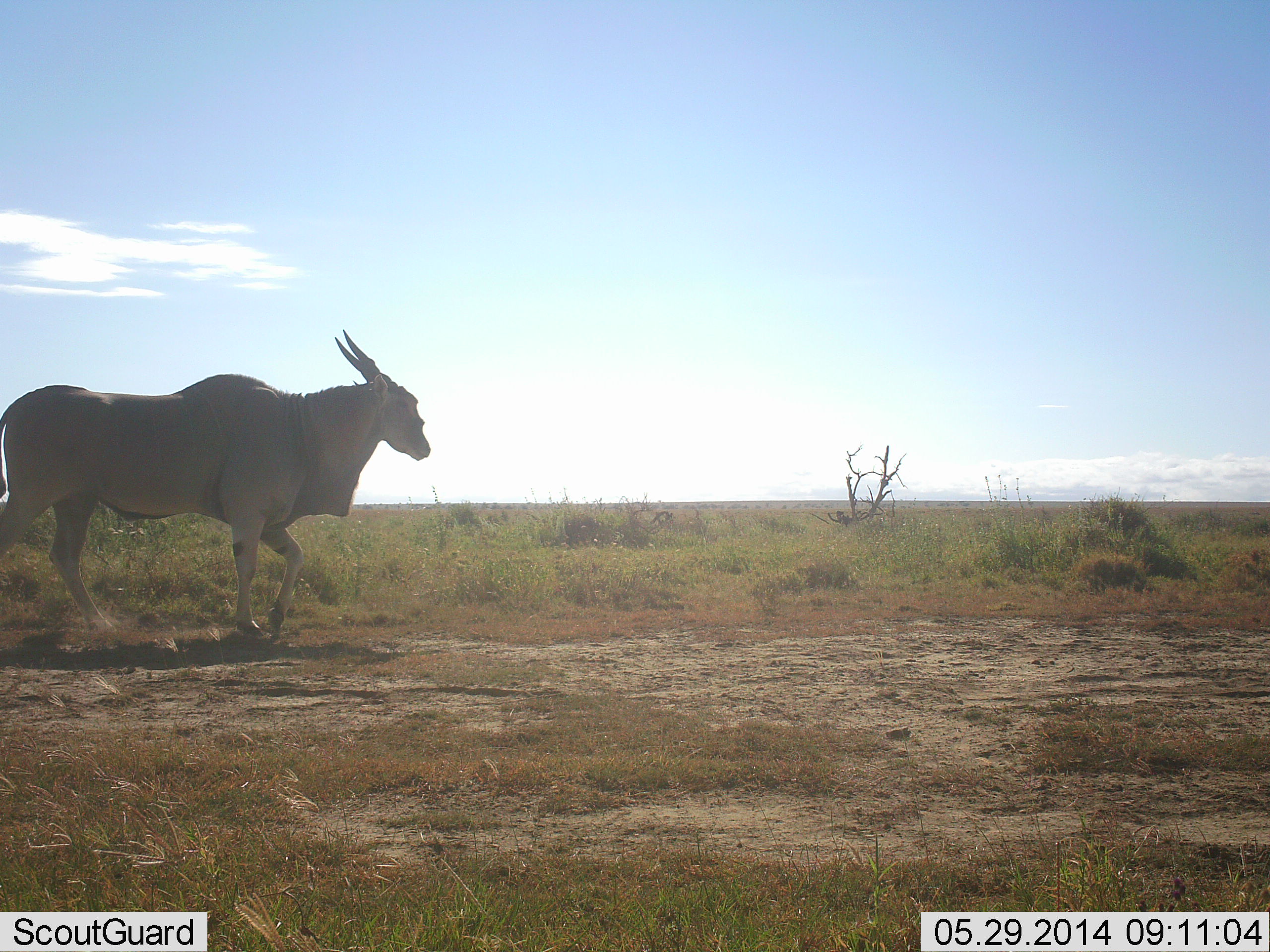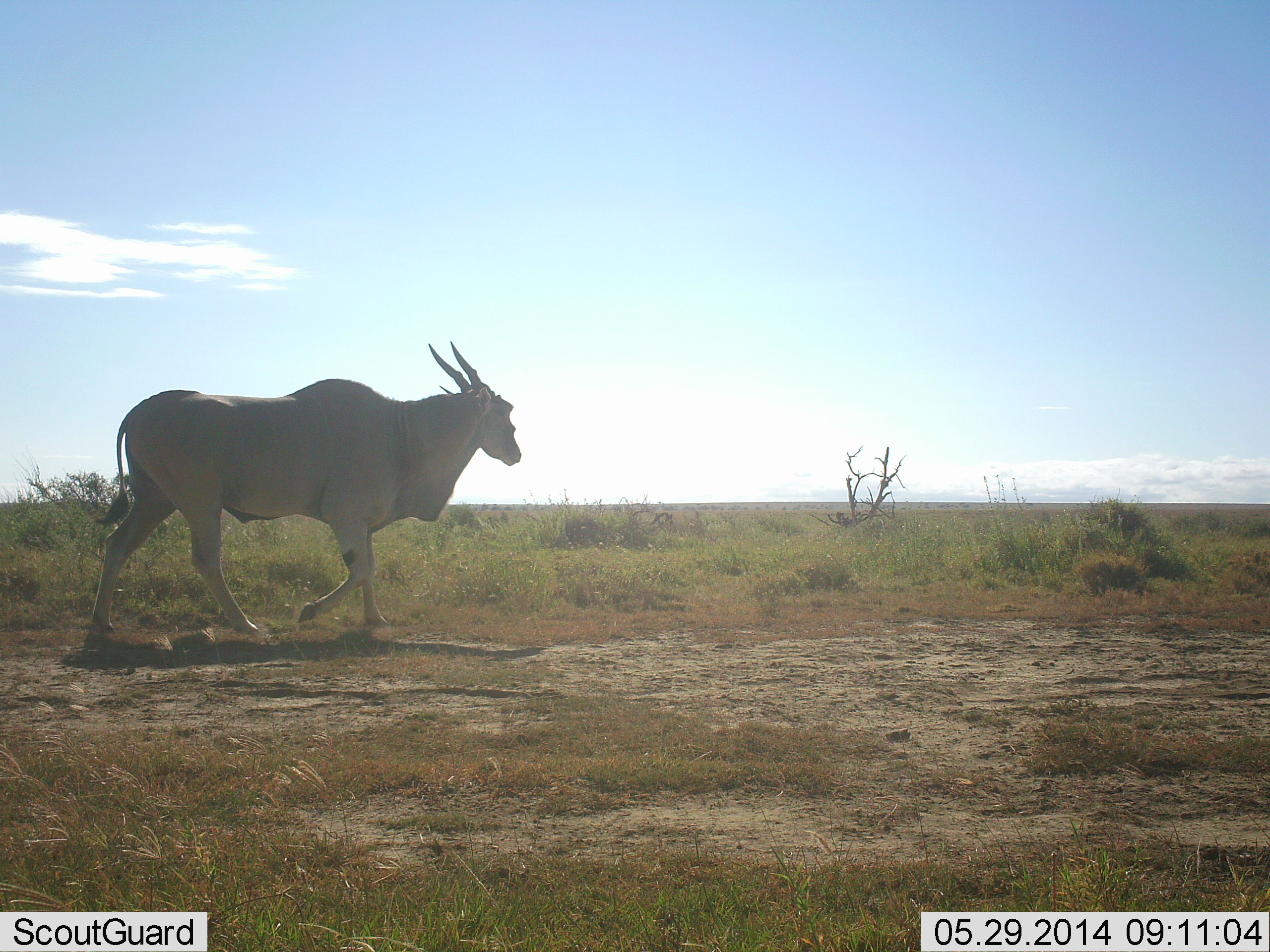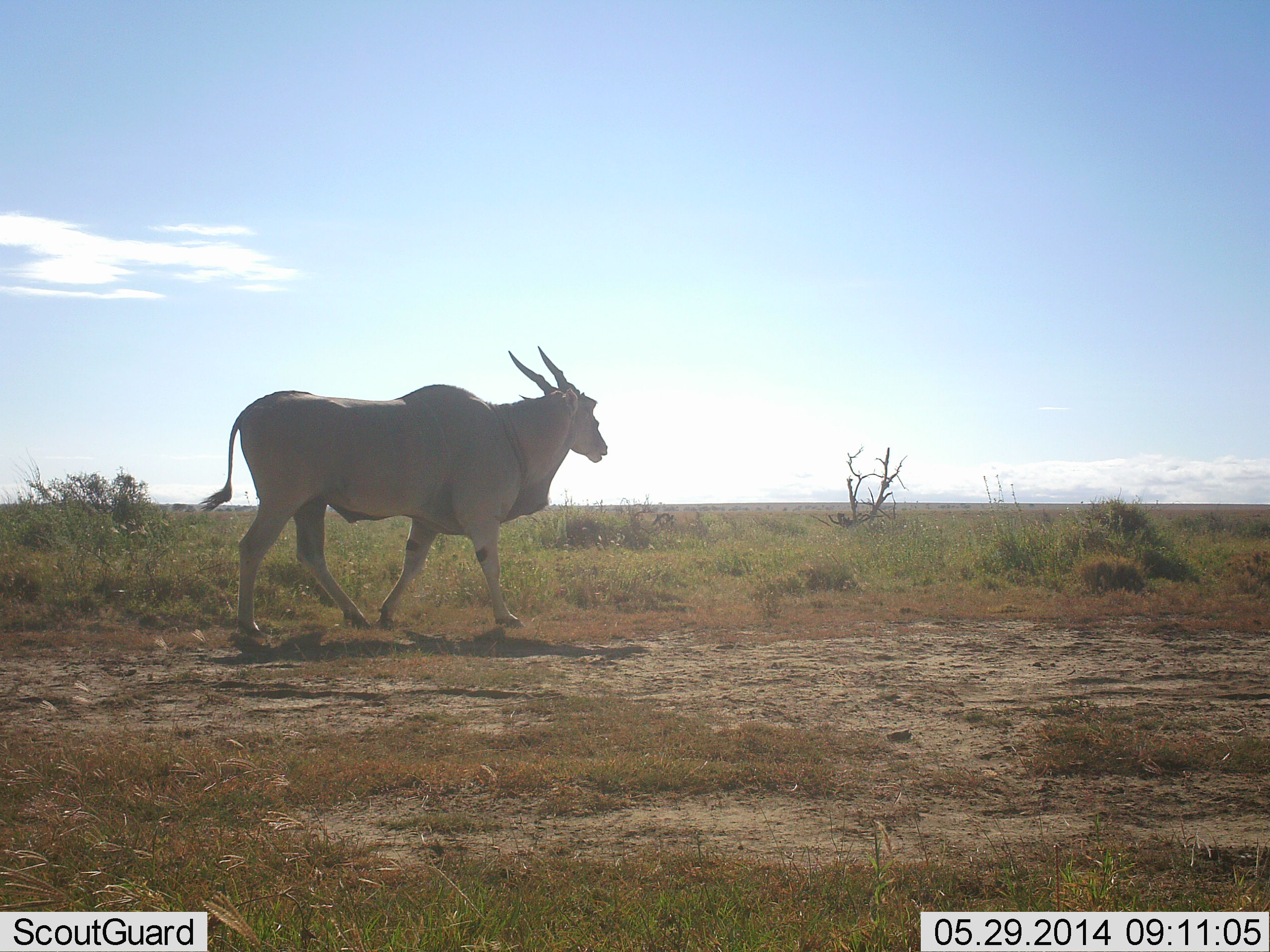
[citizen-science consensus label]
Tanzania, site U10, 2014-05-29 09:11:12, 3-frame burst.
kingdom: Animalia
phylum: Chordata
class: Mammalia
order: Artiodactyla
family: Bovidae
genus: Tragelaphus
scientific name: Tragelaphus oryx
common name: eland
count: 1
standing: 0%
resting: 0%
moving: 100%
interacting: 0%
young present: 0%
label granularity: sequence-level